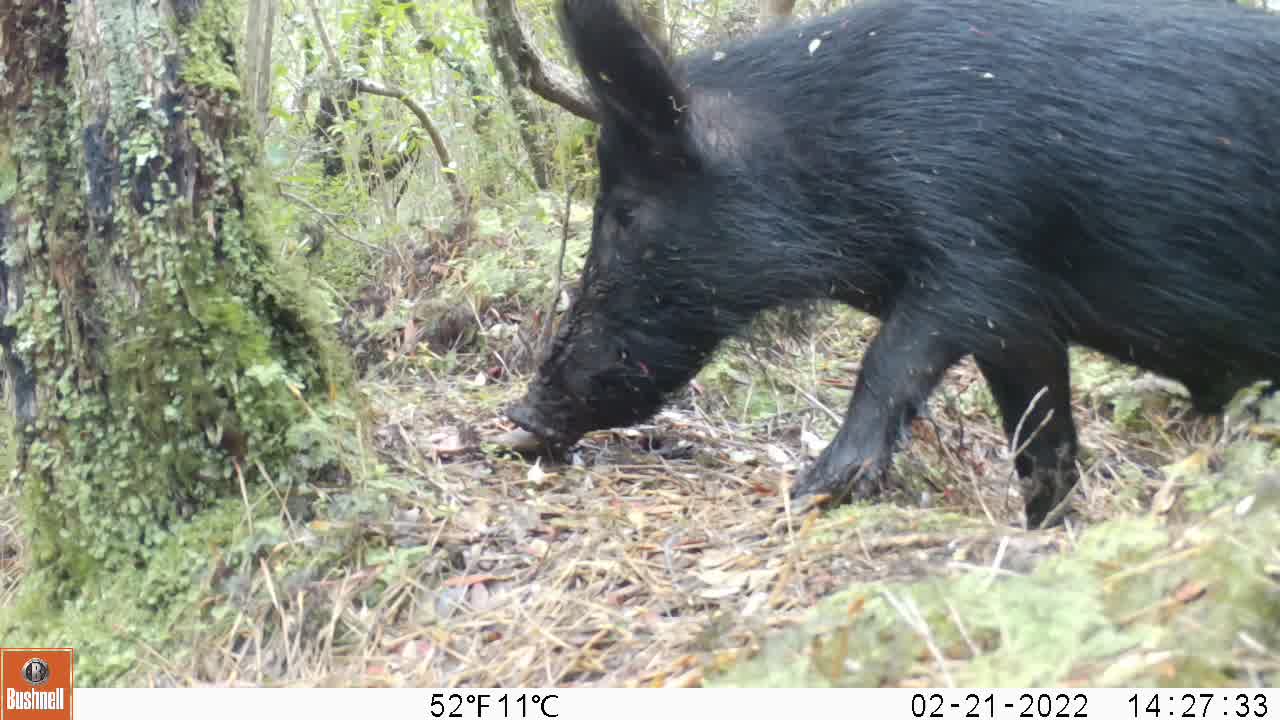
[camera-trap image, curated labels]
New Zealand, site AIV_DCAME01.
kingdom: Animalia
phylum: Chordata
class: Mammalia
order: Artiodactyla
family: Suidae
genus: Sus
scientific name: Sus scrofa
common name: pig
Pig (Sus scrofa).